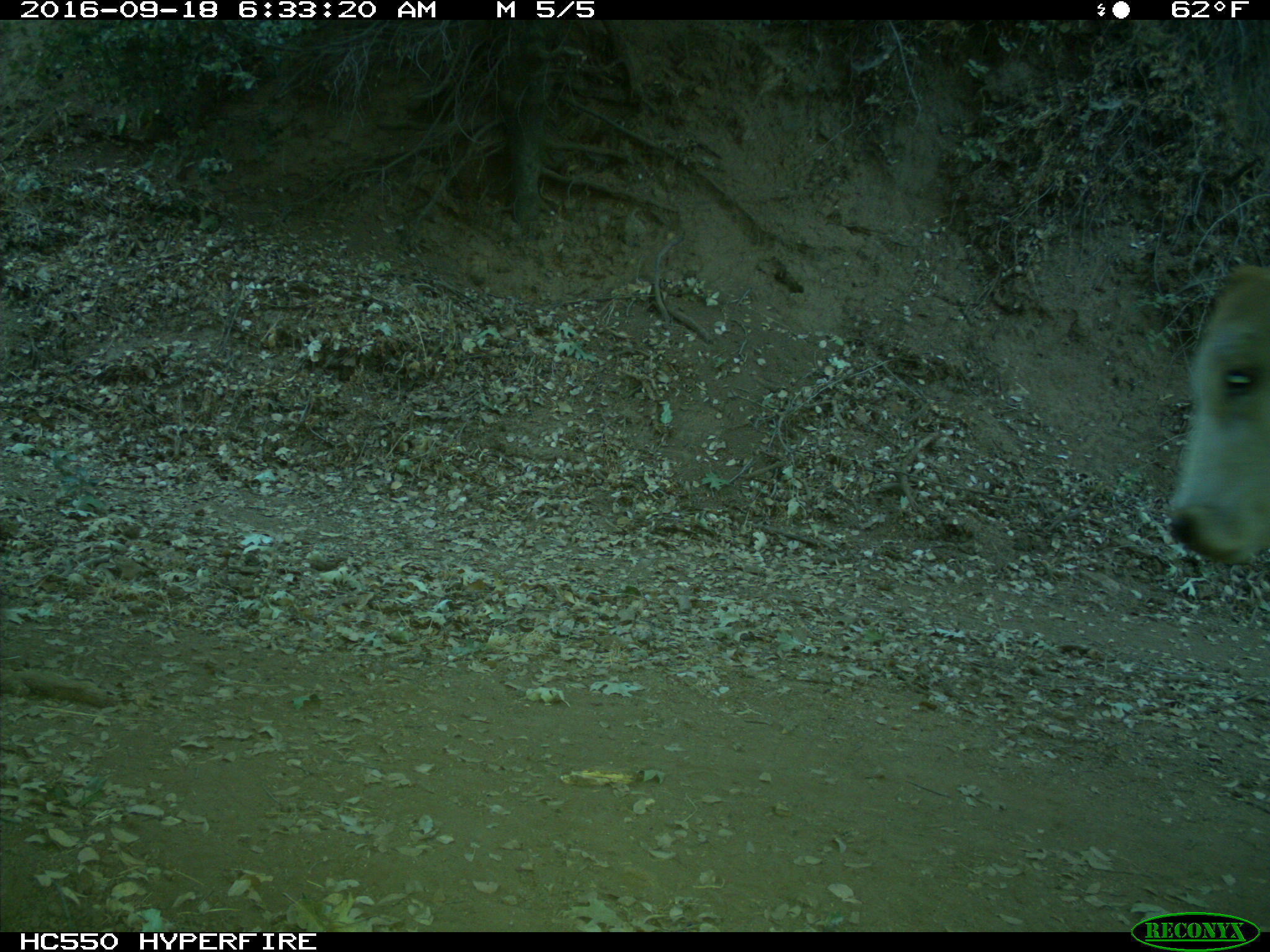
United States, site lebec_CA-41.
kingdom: Animalia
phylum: Chordata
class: Mammalia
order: Artiodactyla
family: Bovidae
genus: Bos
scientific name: Bos taurus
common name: domestic cow